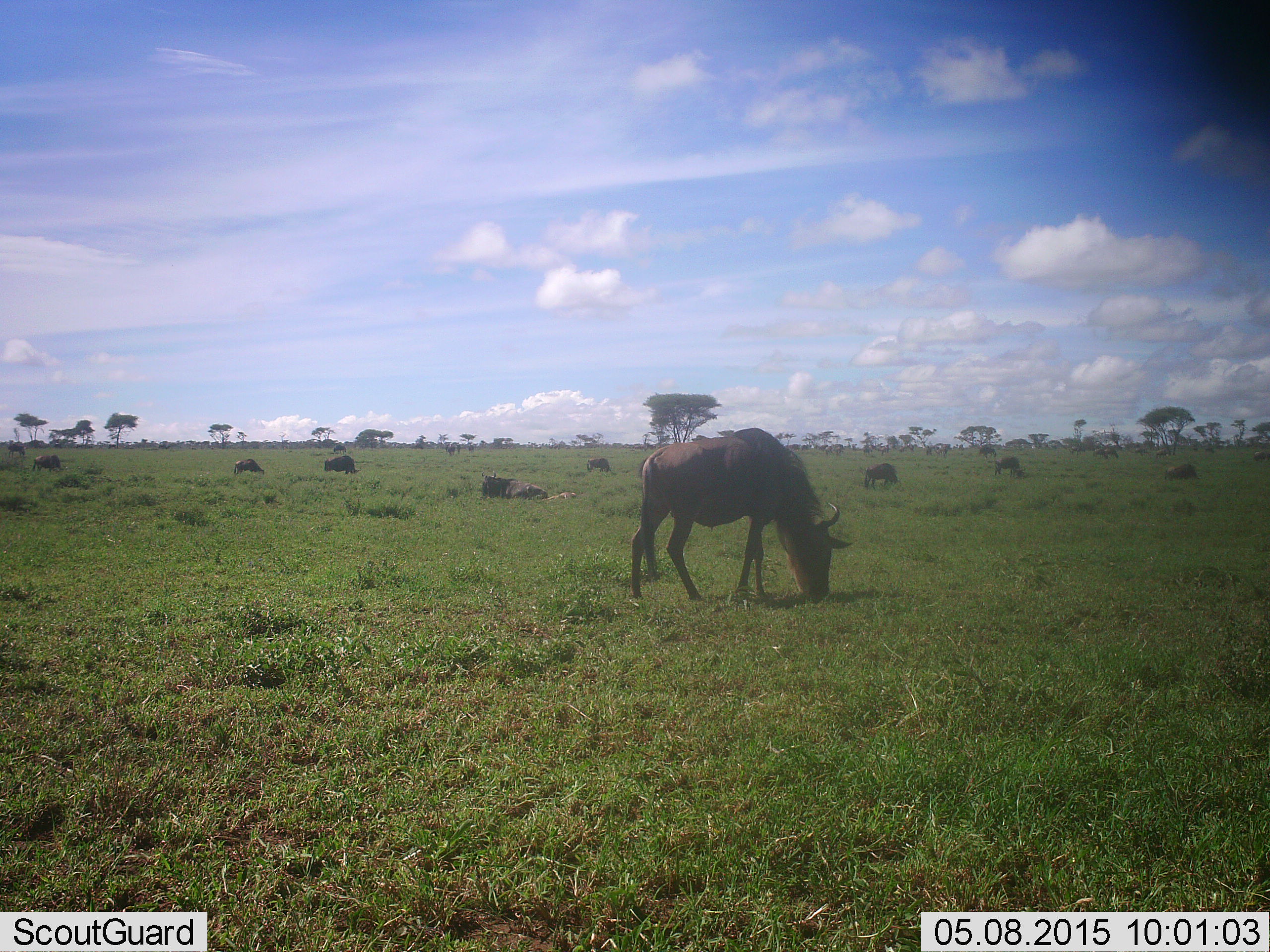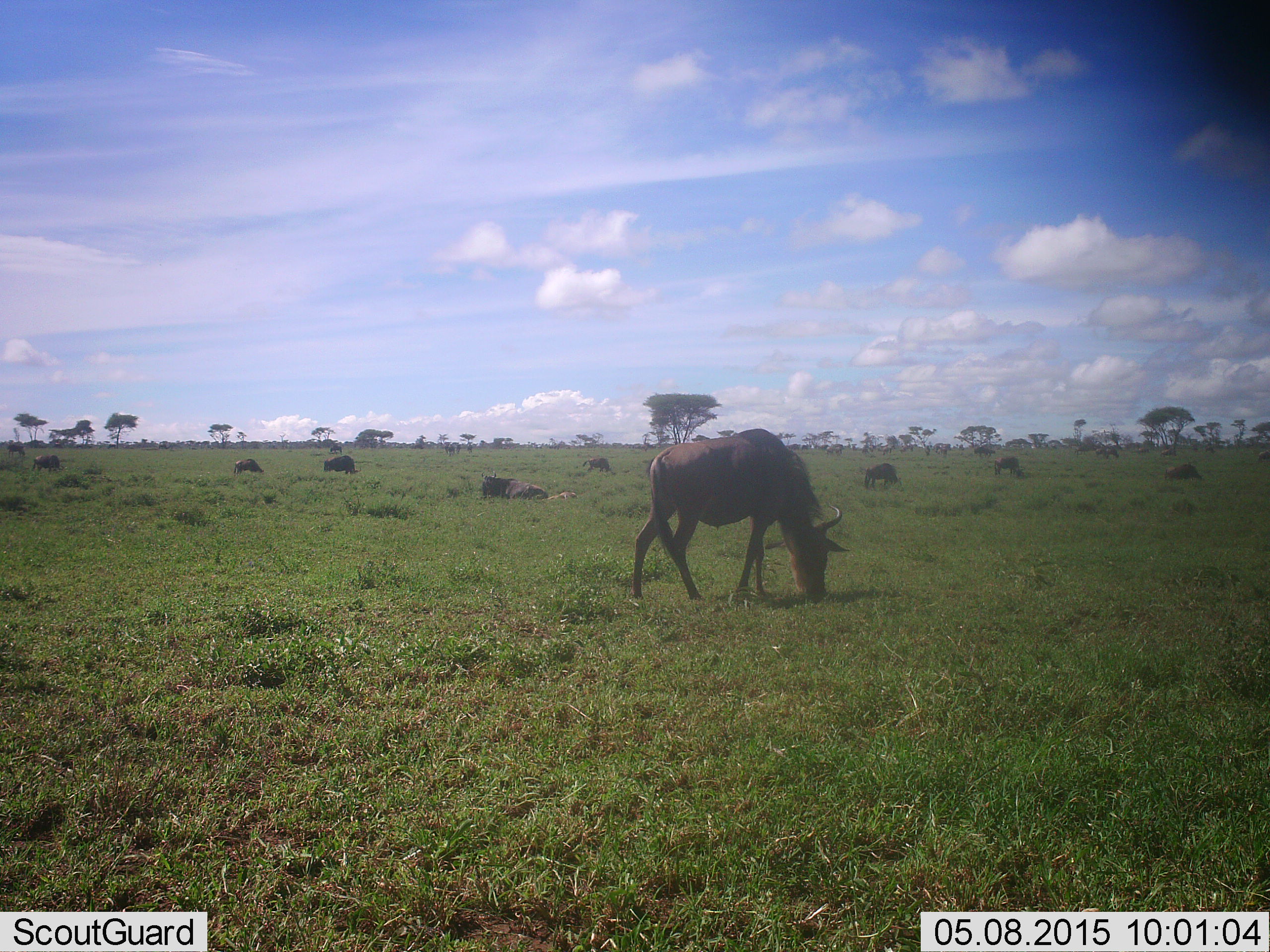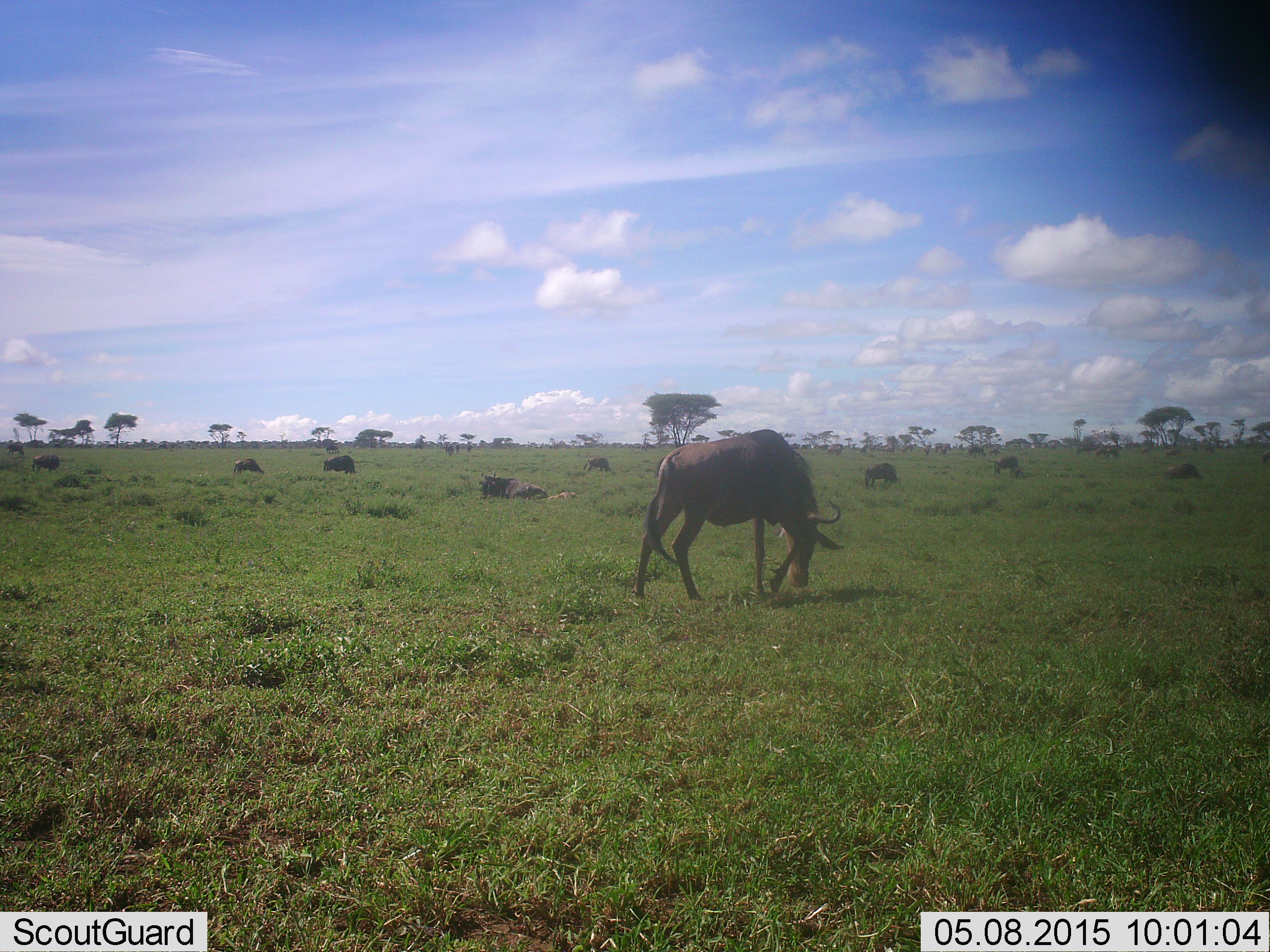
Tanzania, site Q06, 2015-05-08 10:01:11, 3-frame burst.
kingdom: Animalia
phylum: Chordata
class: Mammalia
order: Artiodactyla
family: Bovidae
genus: Connochaetes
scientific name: Connochaetes taurinus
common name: blue wildebeest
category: wildebeest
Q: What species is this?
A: Wildebeest (blue wildebeest) (Connochaetes taurinus).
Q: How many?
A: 9.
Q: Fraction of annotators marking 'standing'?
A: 10%.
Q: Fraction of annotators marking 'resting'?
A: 80%.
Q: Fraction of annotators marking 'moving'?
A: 0%.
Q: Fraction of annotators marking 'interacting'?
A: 0%.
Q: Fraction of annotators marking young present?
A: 0%.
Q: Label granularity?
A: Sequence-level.